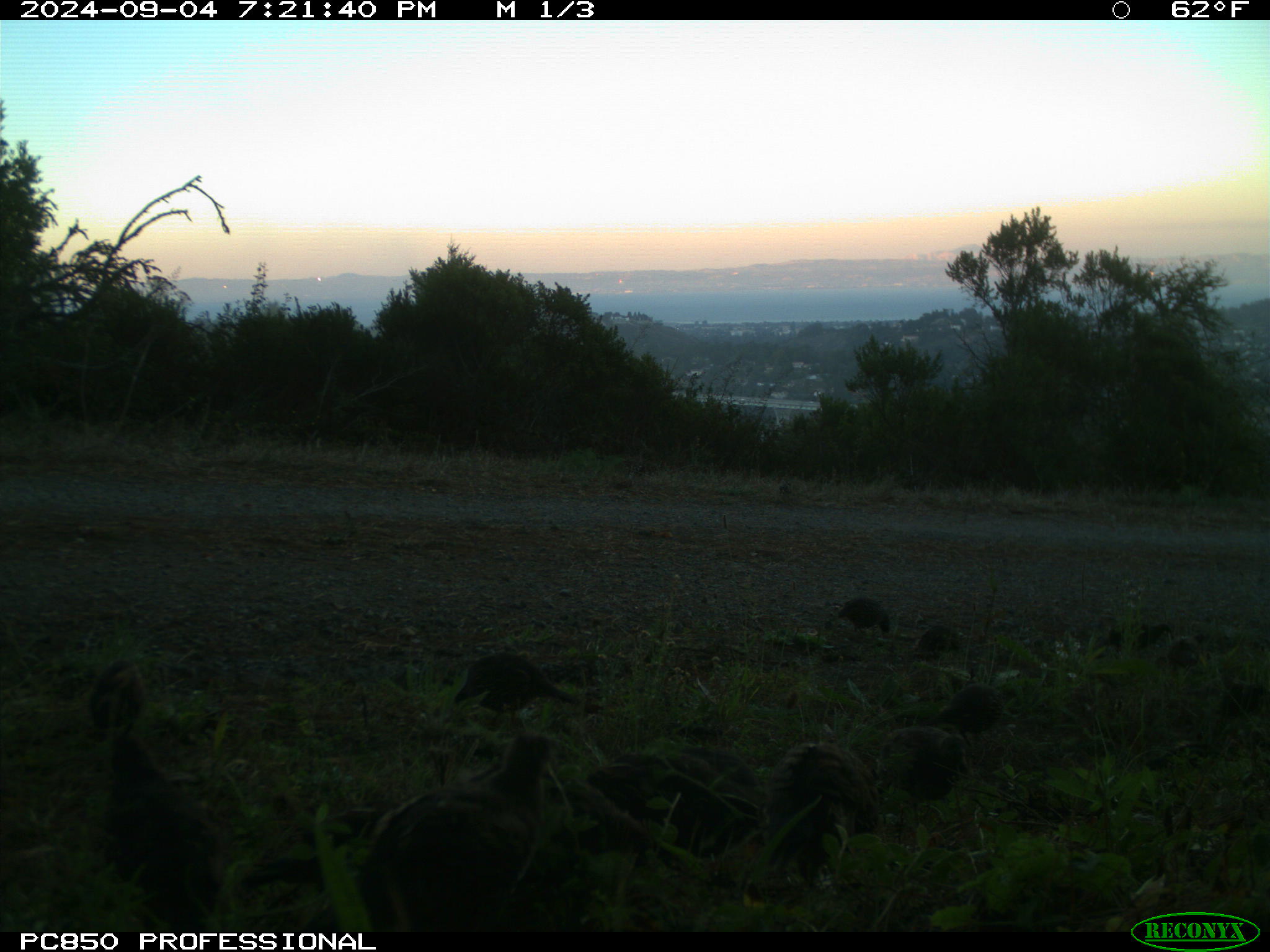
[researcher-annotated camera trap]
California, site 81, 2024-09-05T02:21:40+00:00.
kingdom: Animalia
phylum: Chordata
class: Aves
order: Galliformes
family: Odontophoridae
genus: Callipepla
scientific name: Callipepla californica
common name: california quail